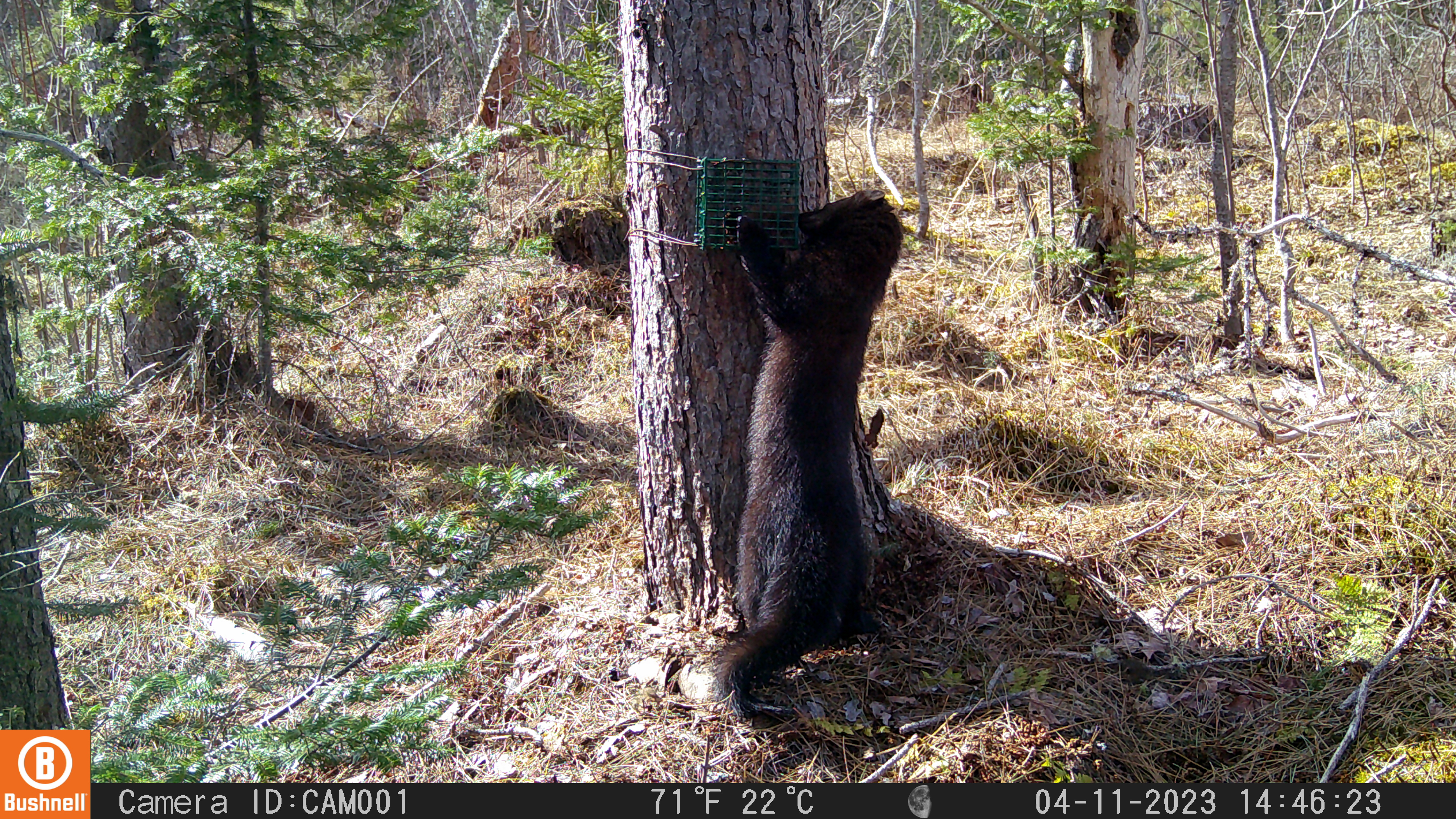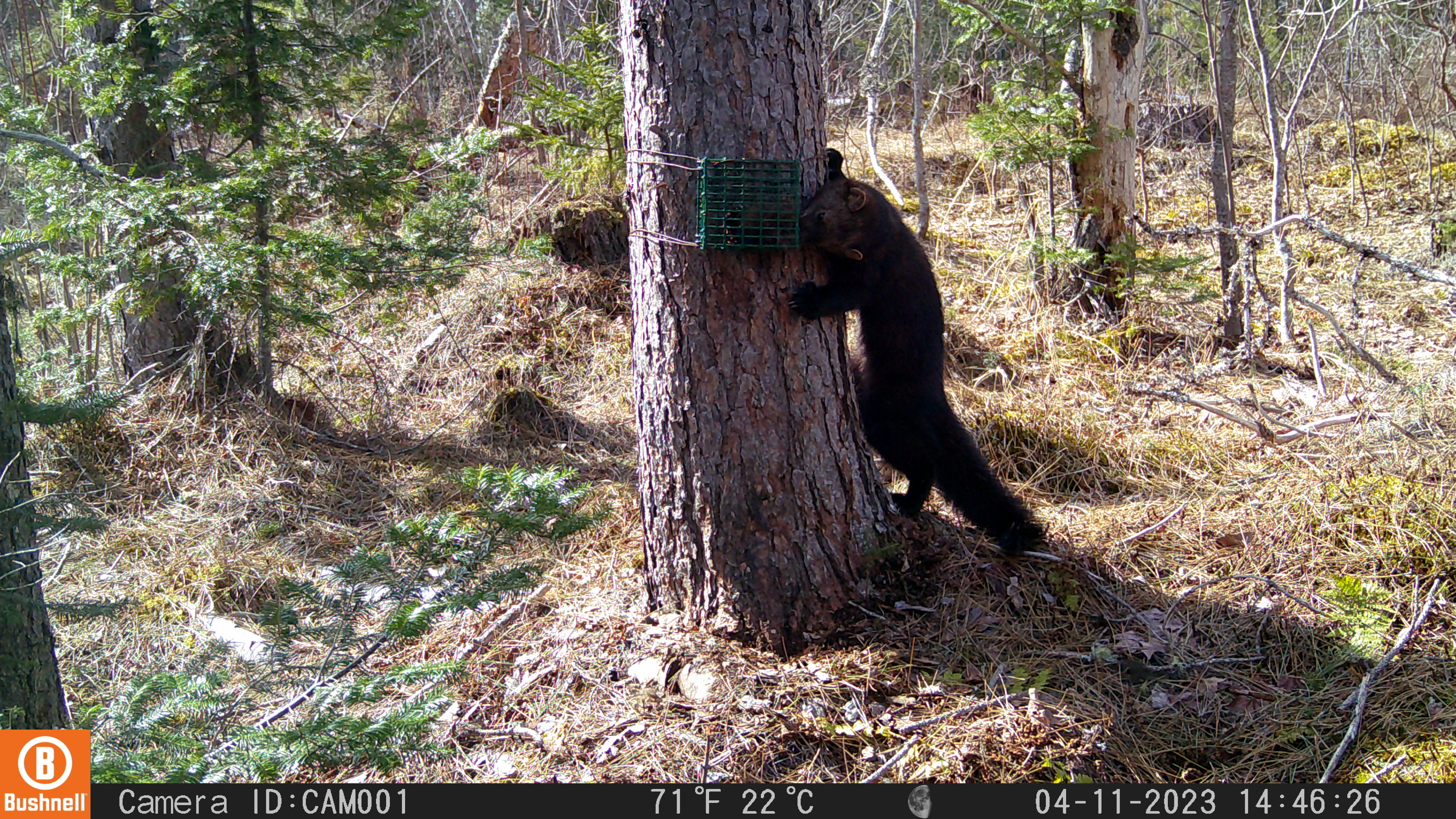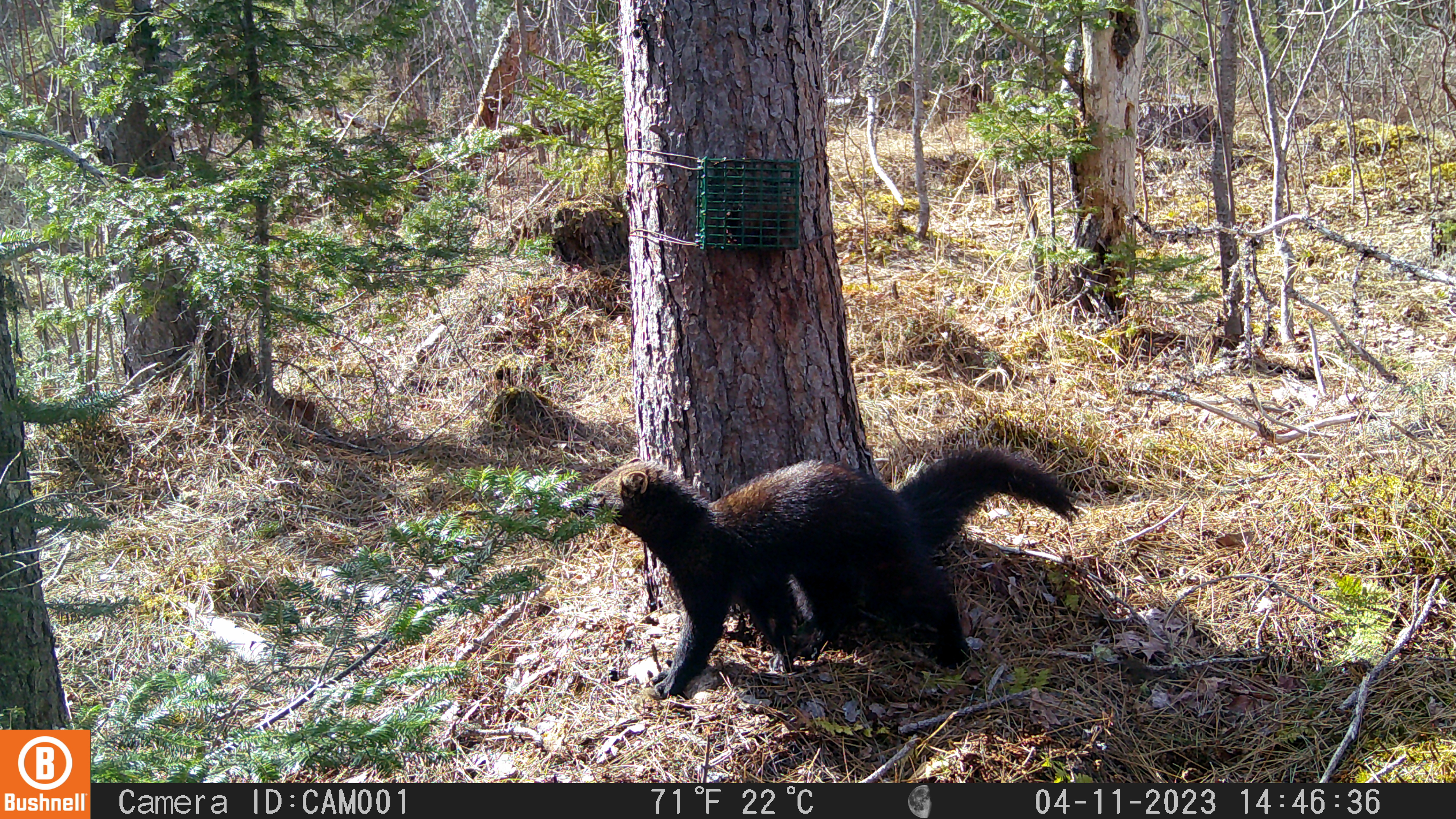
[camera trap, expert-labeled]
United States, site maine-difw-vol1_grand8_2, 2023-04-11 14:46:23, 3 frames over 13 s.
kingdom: Animalia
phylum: Chordata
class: Mammalia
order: Carnivora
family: Mustelidae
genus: Pekania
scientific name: Pekania pennanti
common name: fisher